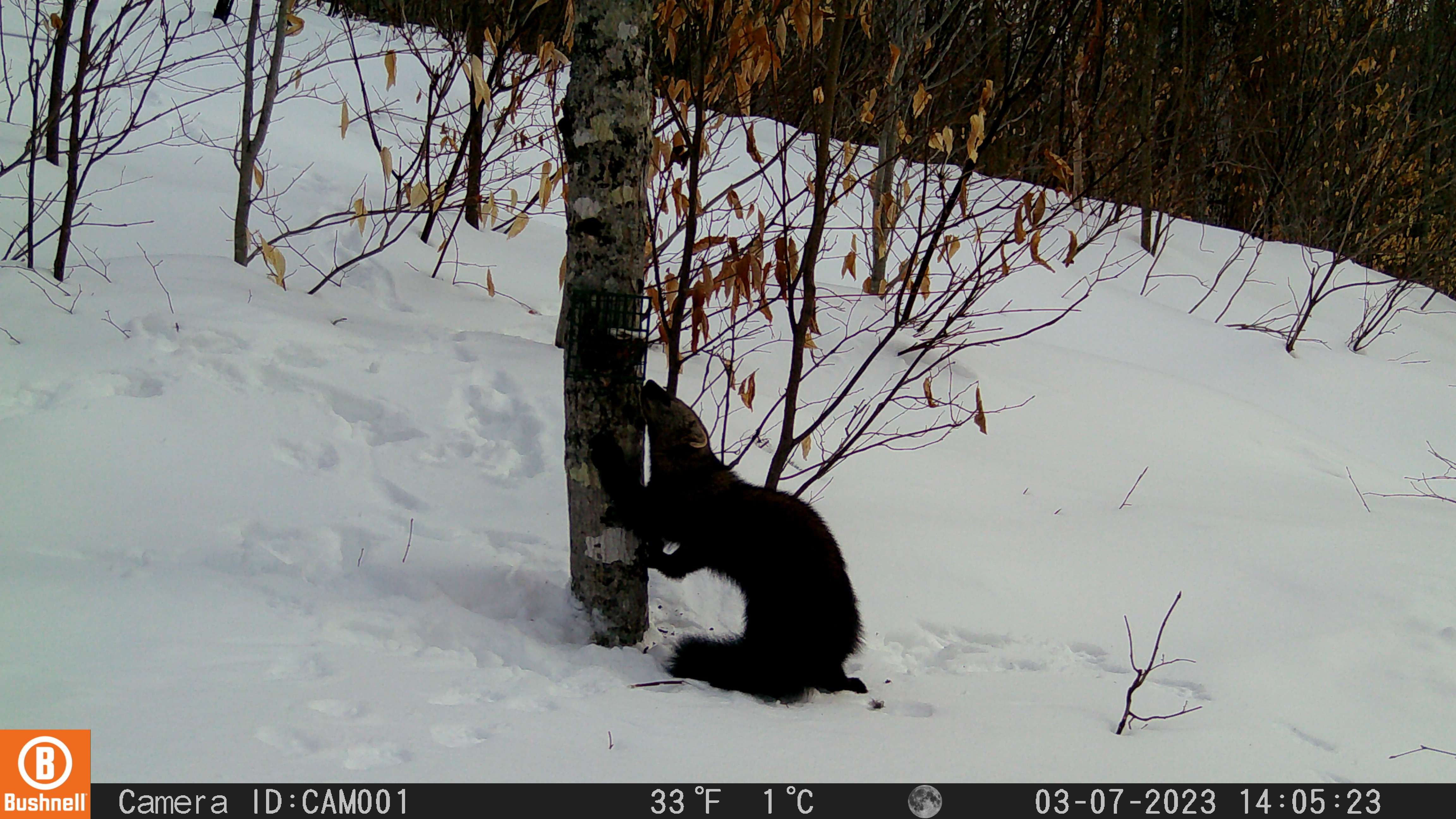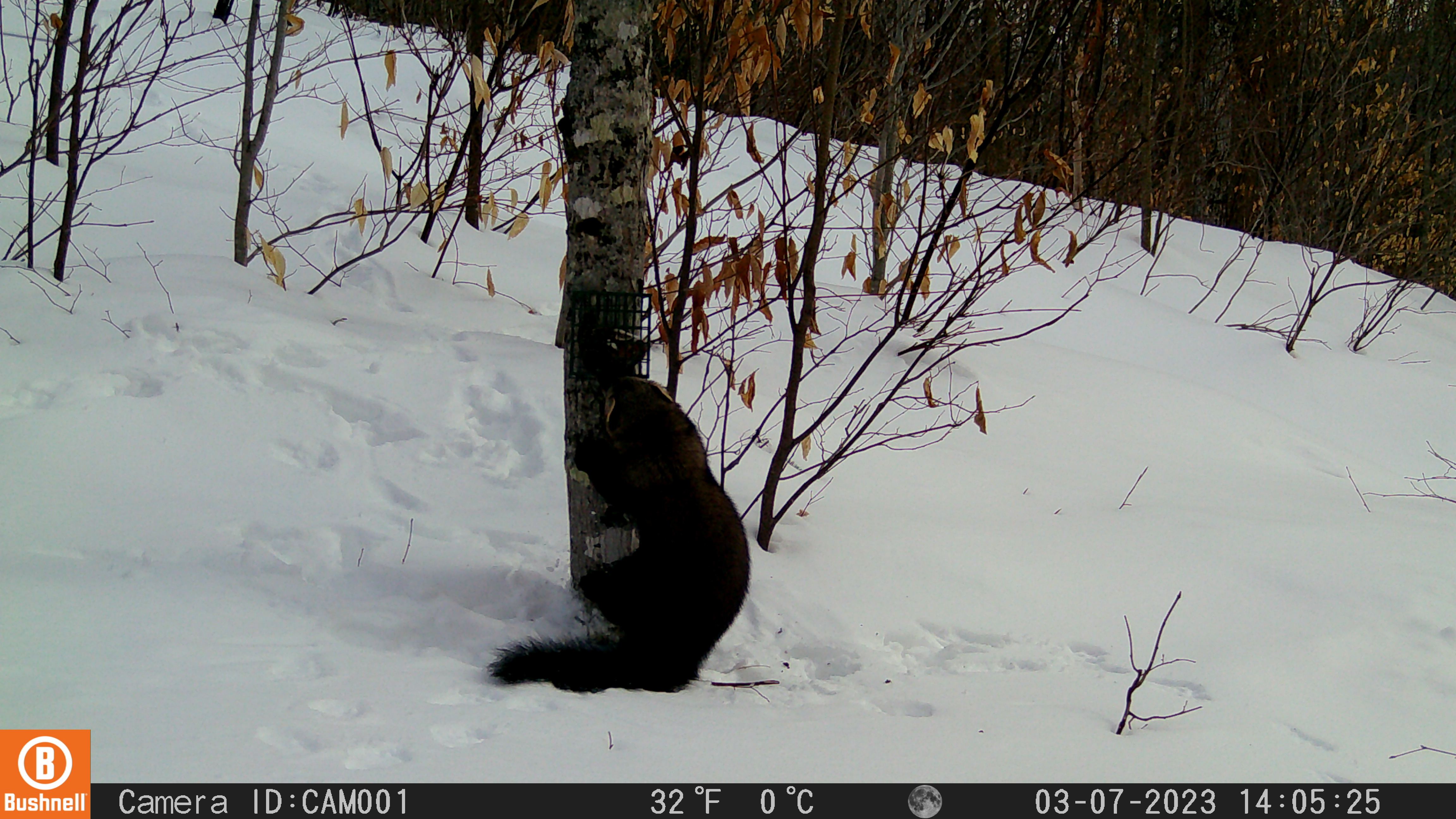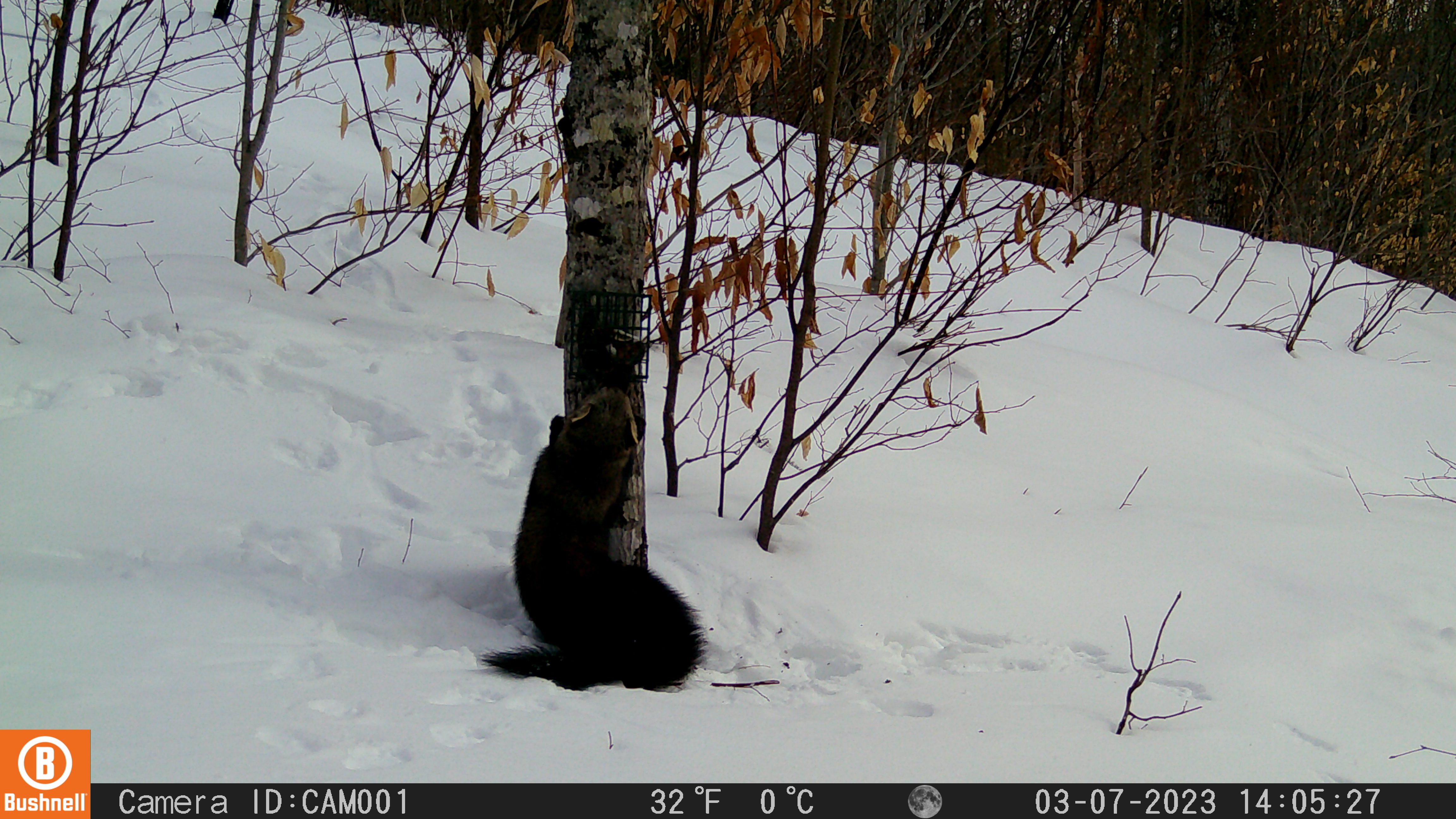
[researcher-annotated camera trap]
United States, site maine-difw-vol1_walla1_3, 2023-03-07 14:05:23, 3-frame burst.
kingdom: Animalia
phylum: Chordata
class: Mammalia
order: Carnivora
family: Mustelidae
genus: Pekania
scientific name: Pekania pennanti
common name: fisher